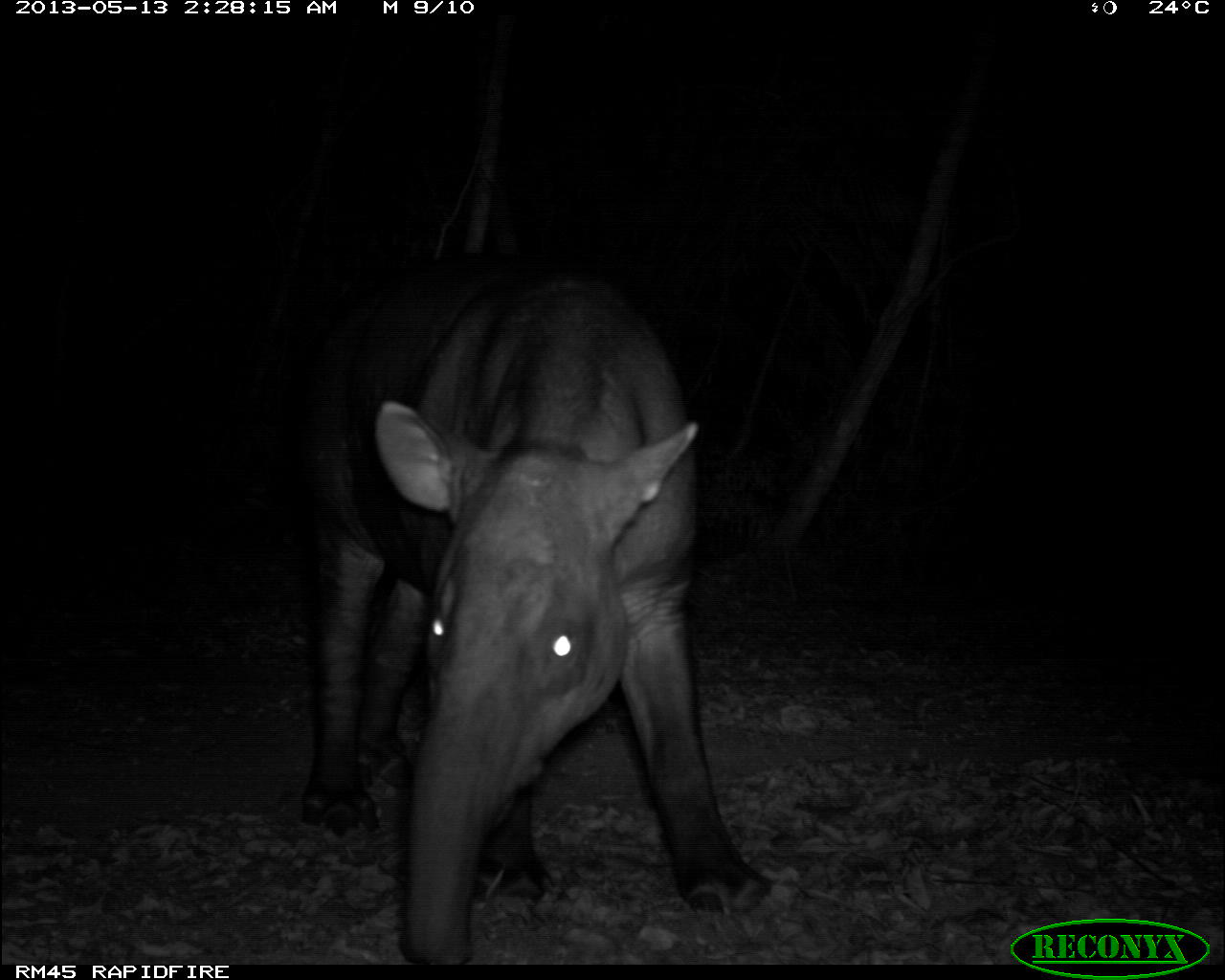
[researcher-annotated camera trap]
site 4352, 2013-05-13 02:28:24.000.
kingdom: Animalia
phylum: Chordata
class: Mammalia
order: Perissodactyla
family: Tapiridae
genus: Tapirus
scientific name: Tapirus bairdii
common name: baird's tapir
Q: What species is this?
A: Tapirus bairdii (baird's tapir).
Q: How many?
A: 1.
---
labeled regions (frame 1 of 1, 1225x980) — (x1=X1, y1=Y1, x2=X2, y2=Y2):
tapirus bairdii: (x1=284, y1=245, x2=776, y2=964)